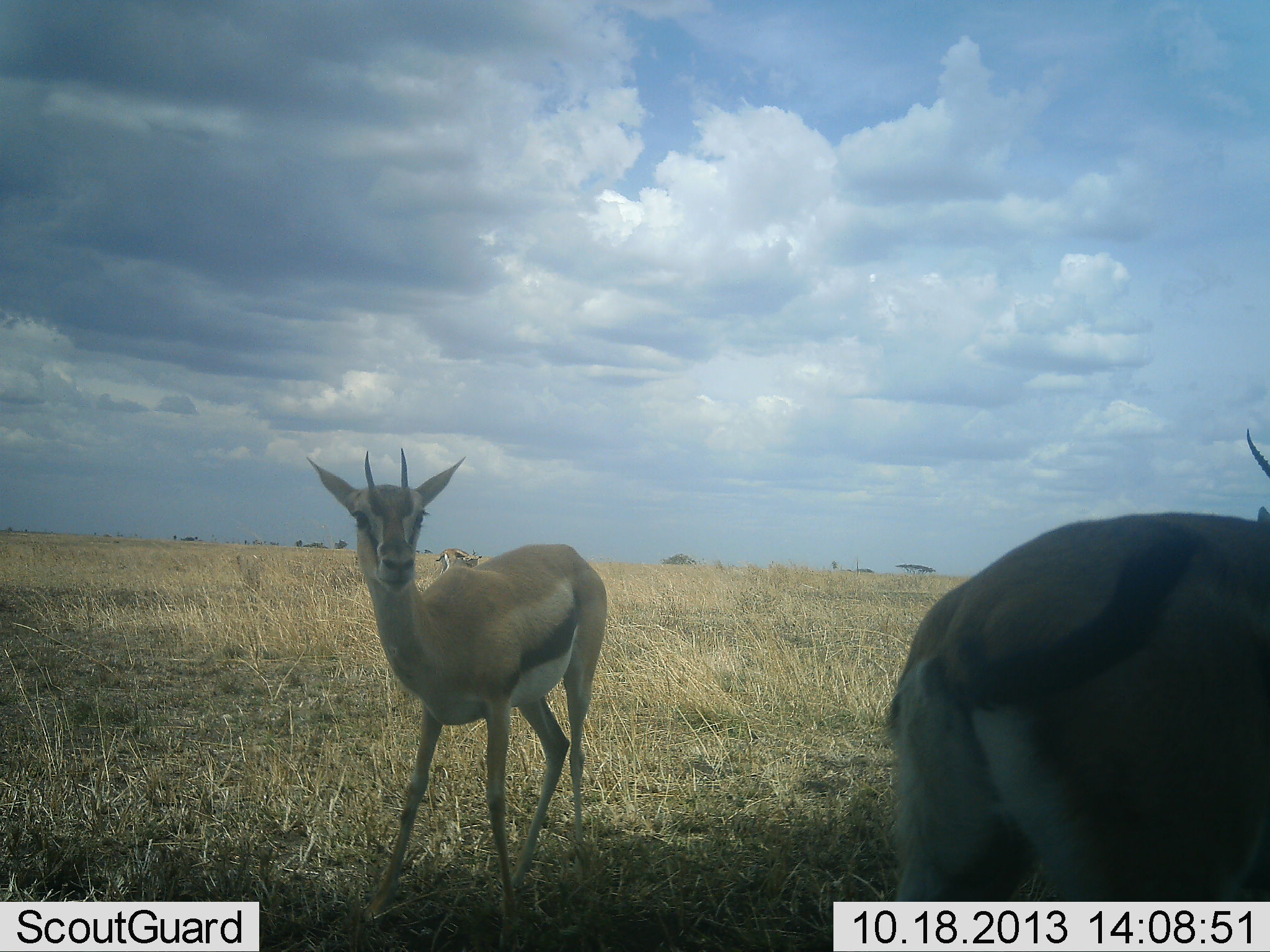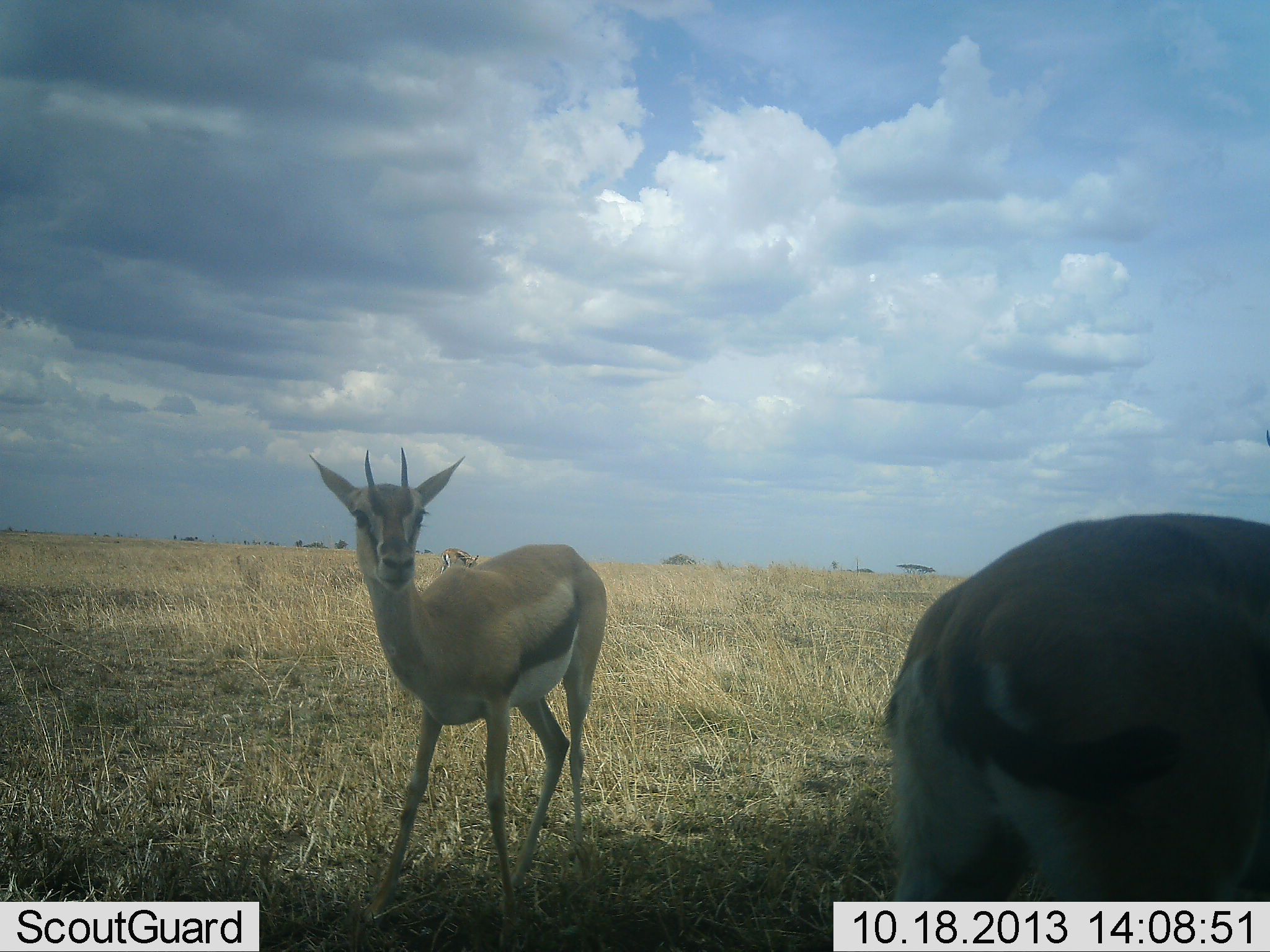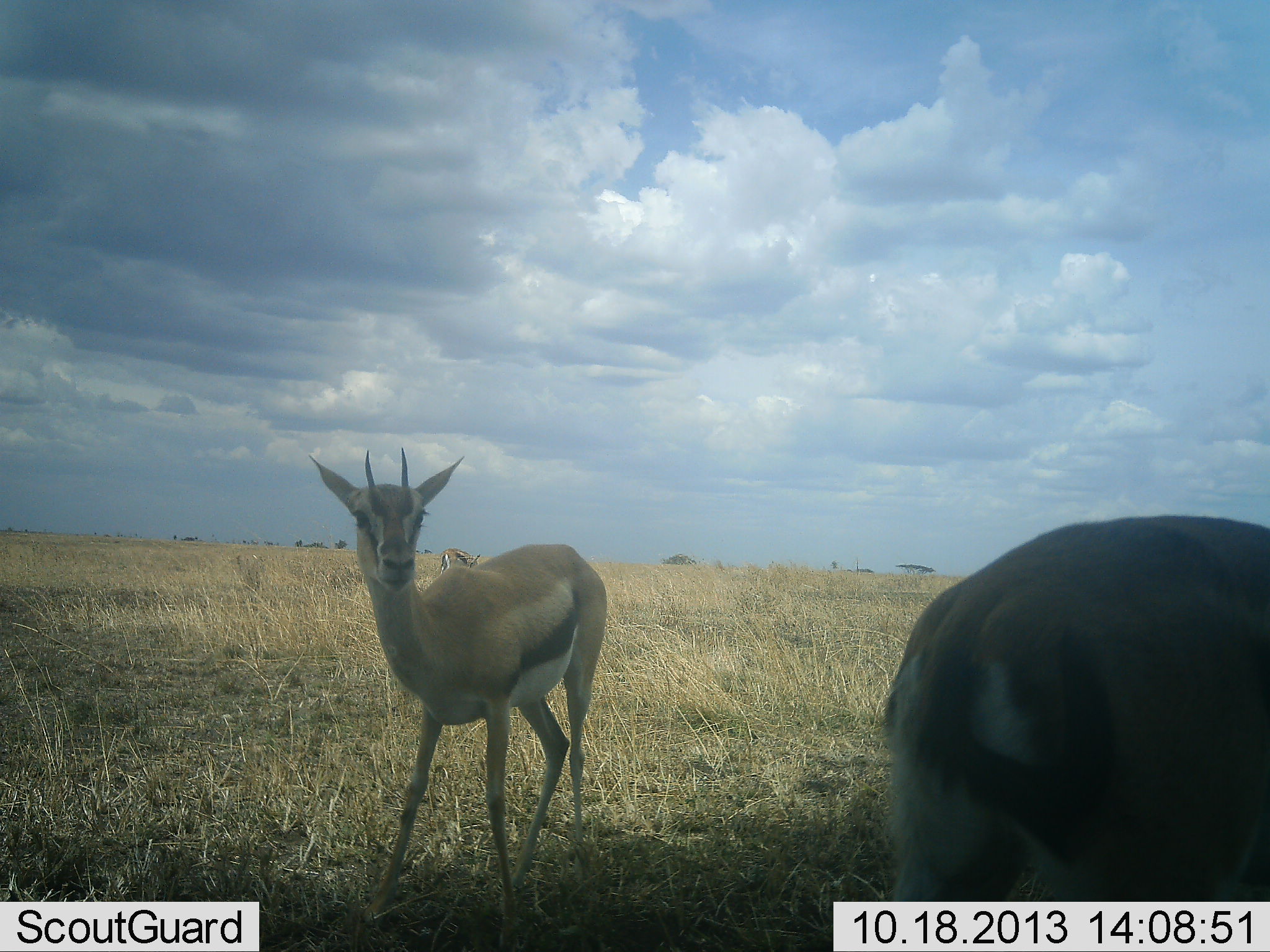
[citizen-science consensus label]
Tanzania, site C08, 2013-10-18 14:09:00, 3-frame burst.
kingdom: Animalia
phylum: Chordata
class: Mammalia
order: Artiodactyla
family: Bovidae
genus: Eudorcas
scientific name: Eudorcas thomsonii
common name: thomson's gazelle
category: gazellethomsons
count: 3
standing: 90%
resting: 0%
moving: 0%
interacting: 0%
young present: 0%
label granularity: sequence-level